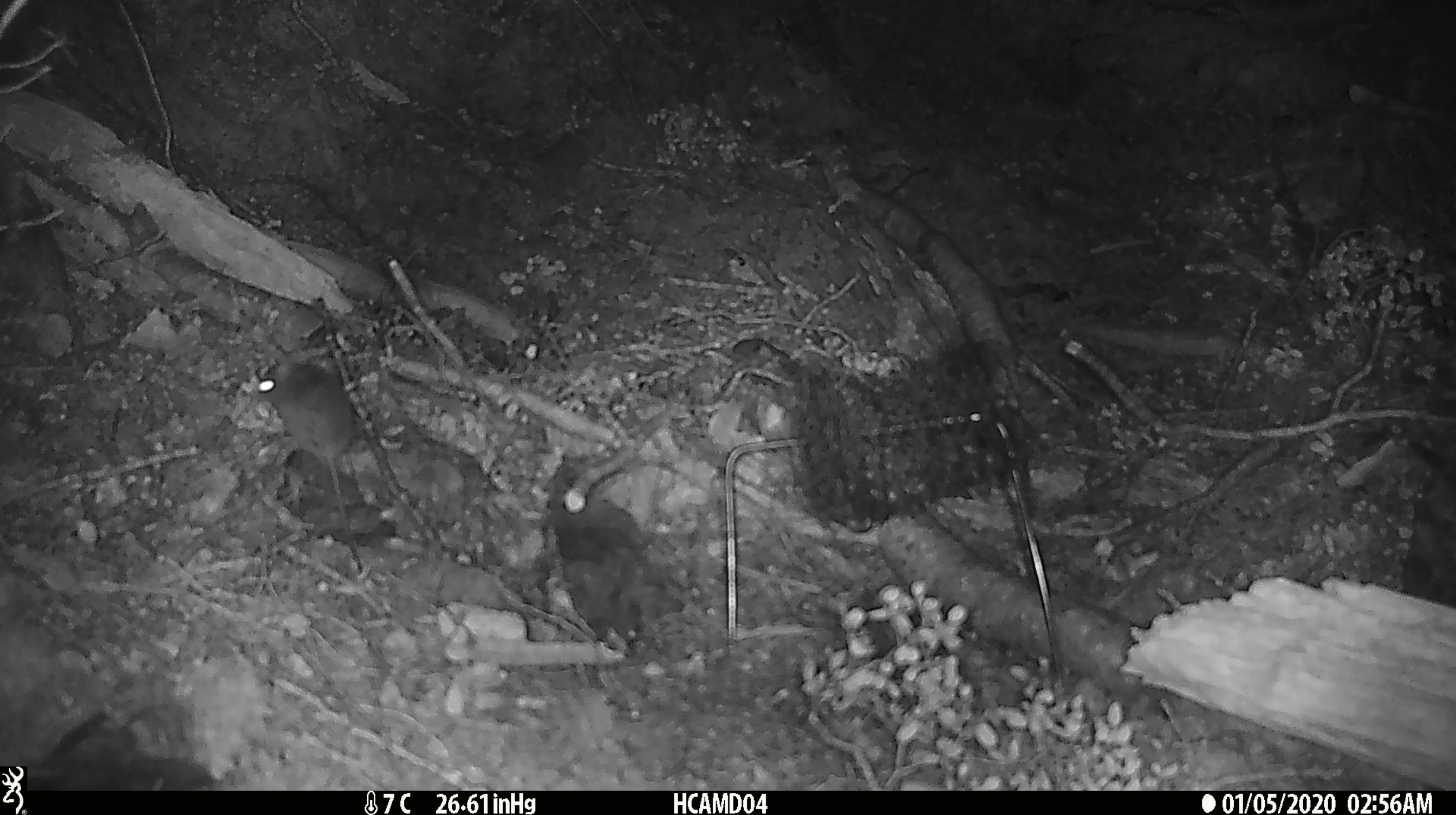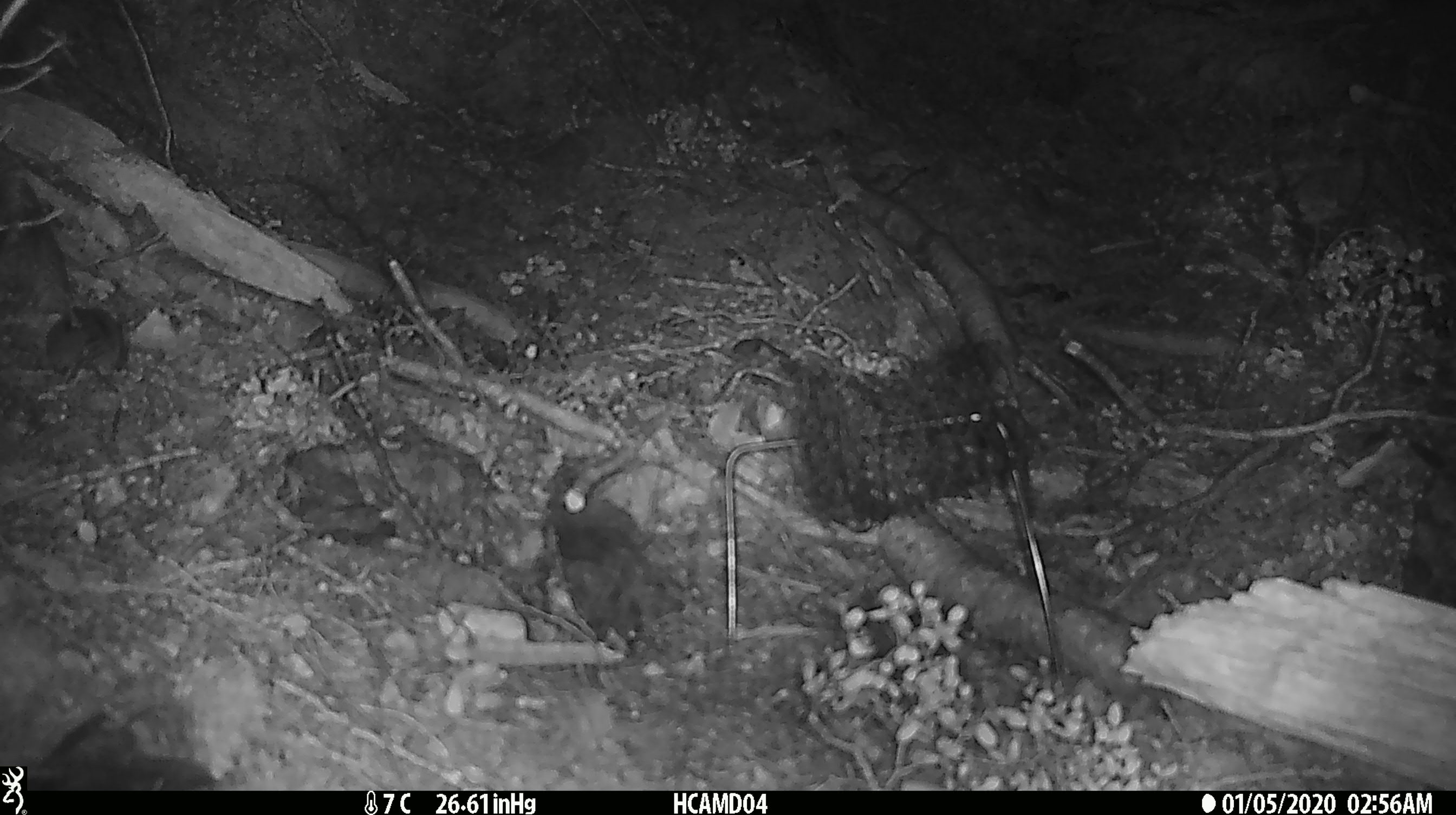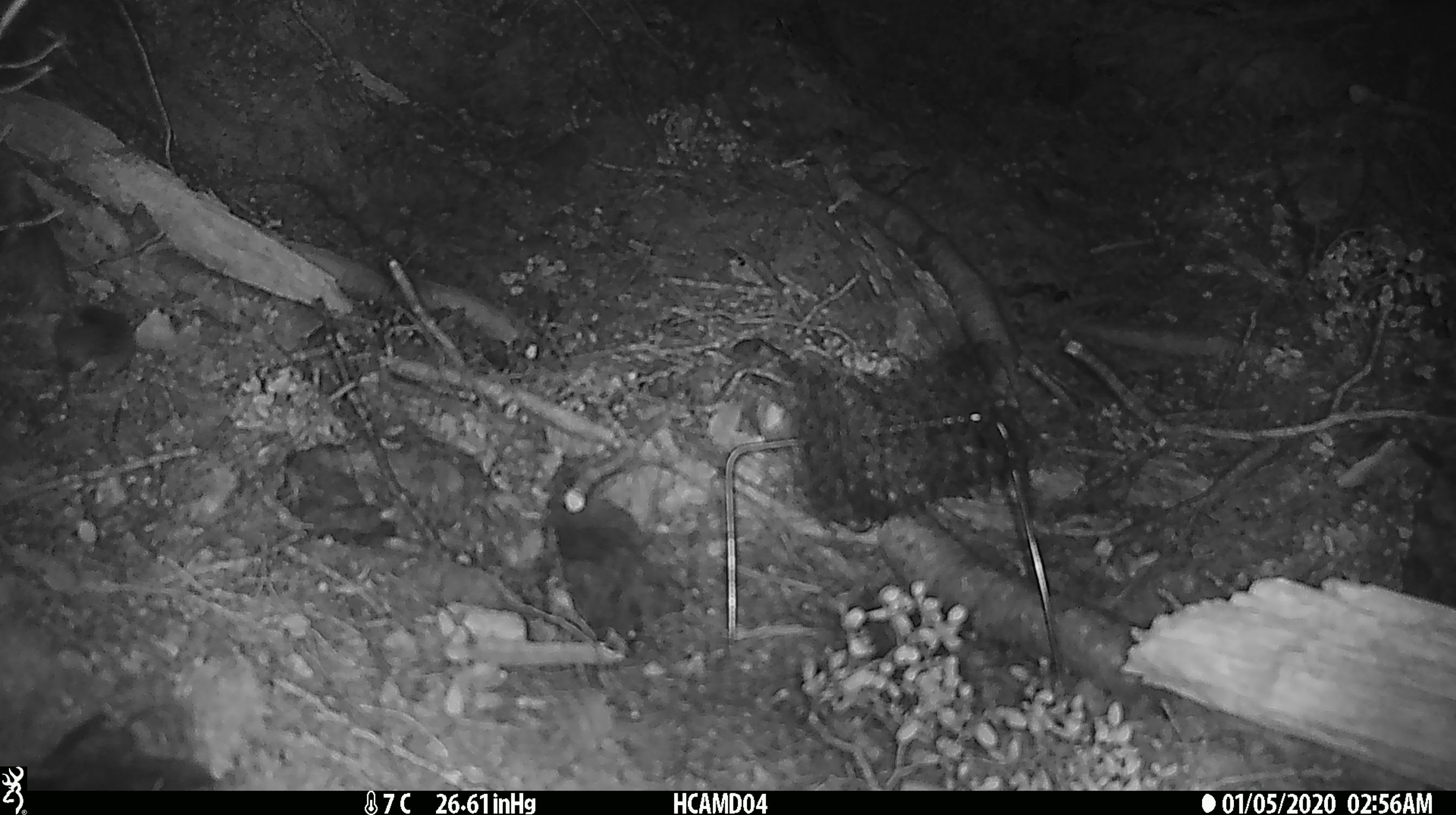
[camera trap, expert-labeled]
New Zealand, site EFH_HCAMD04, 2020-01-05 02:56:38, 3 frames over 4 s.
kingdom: Animalia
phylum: Chordata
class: Mammalia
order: Rodentia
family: Muridae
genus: Mus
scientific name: Mus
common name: mouse